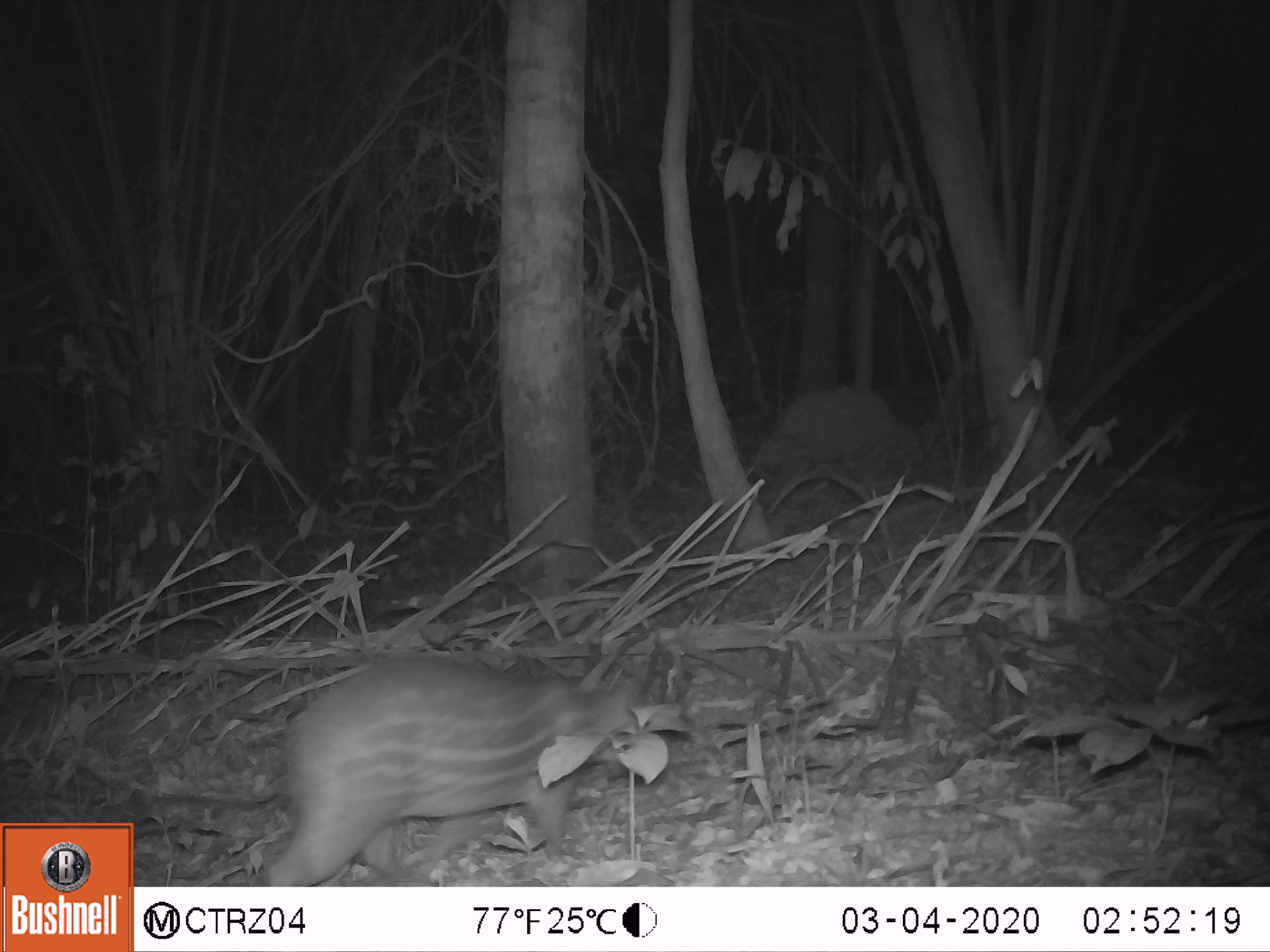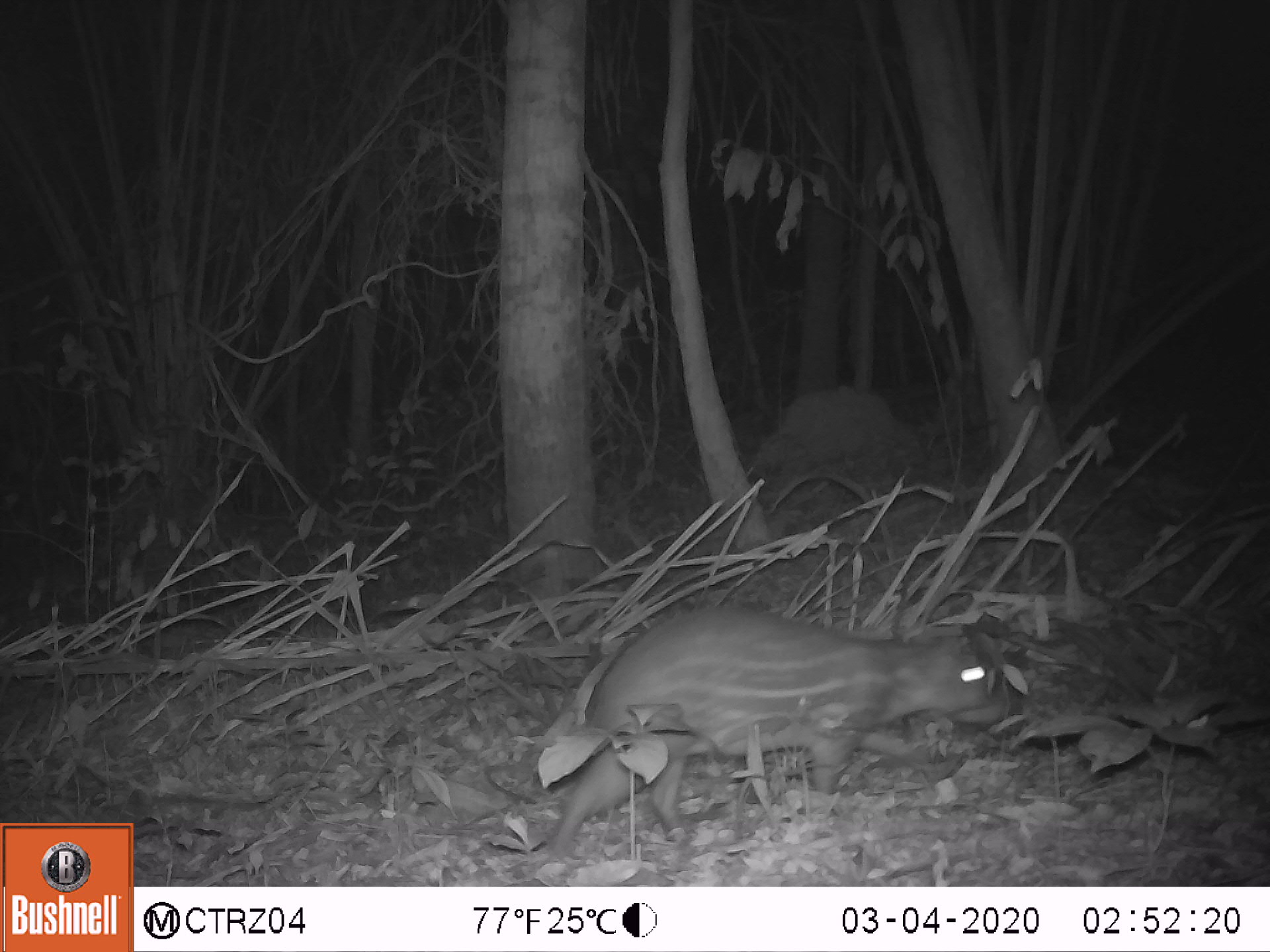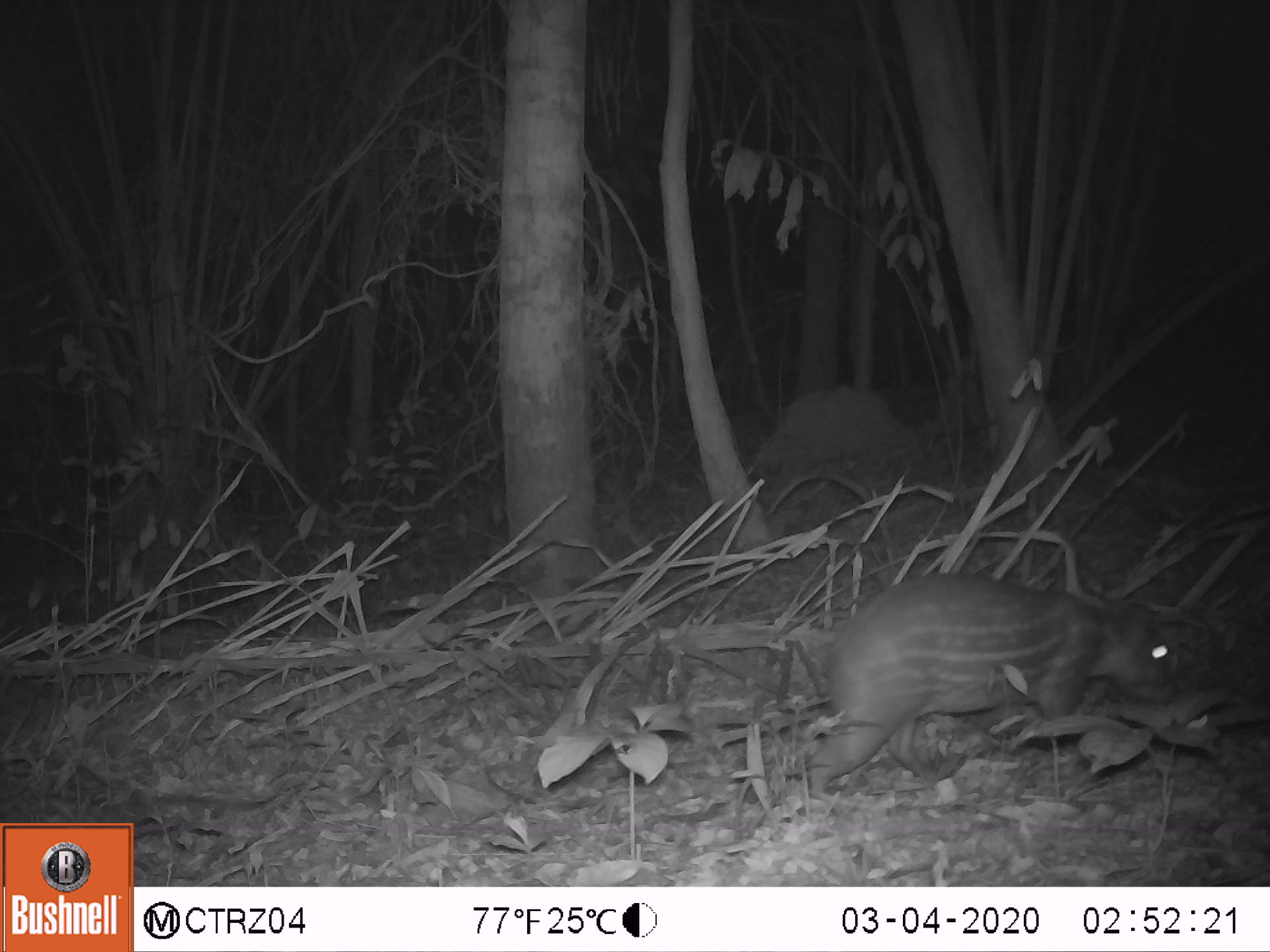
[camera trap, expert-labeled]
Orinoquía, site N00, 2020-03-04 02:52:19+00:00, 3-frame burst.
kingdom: Animalia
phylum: Chordata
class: Mammalia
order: Rodentia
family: Cuniculidae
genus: Cuniculus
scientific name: Cuniculus paca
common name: spotted paca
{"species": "spotted paca (Cuniculus paca)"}